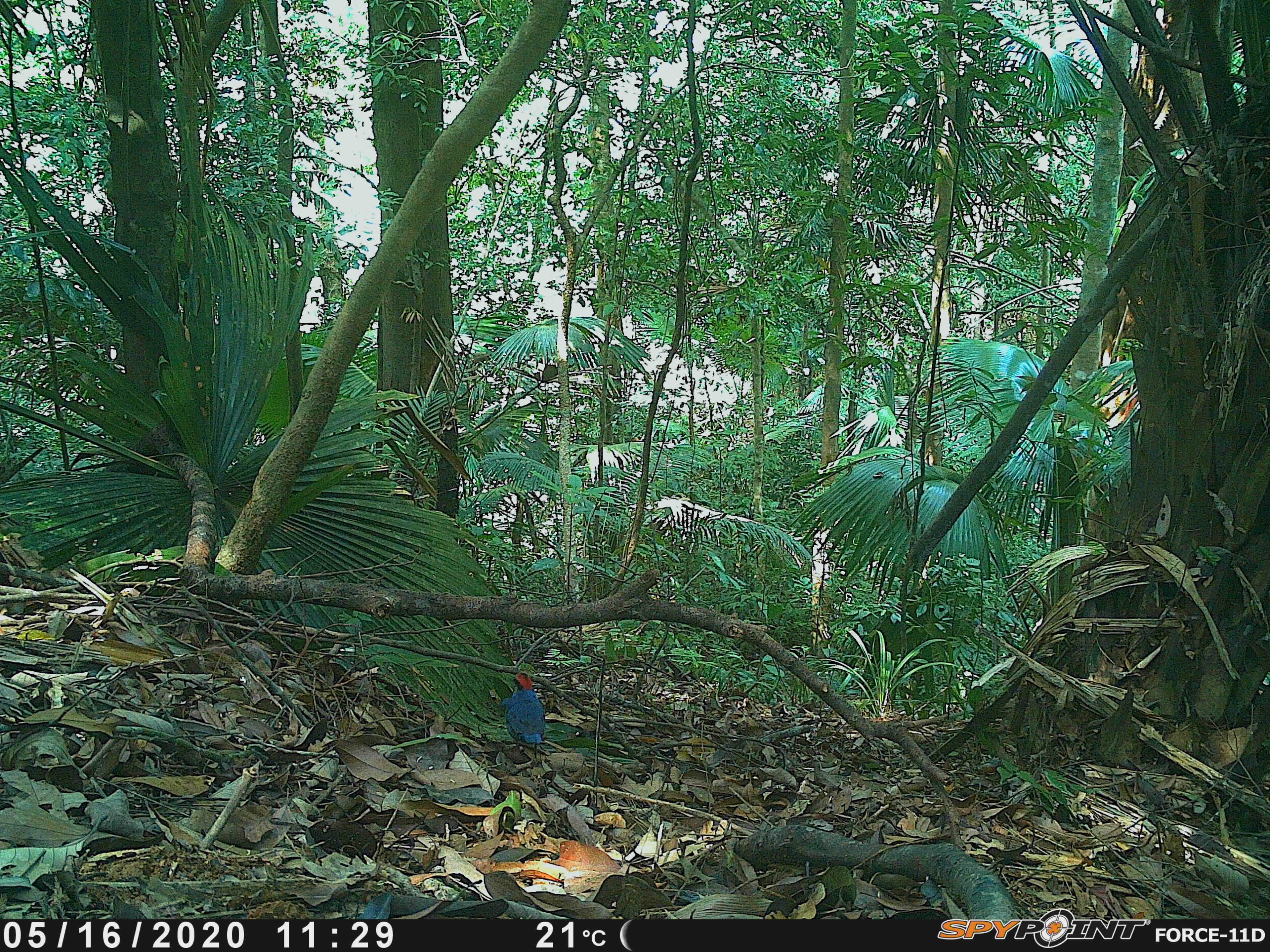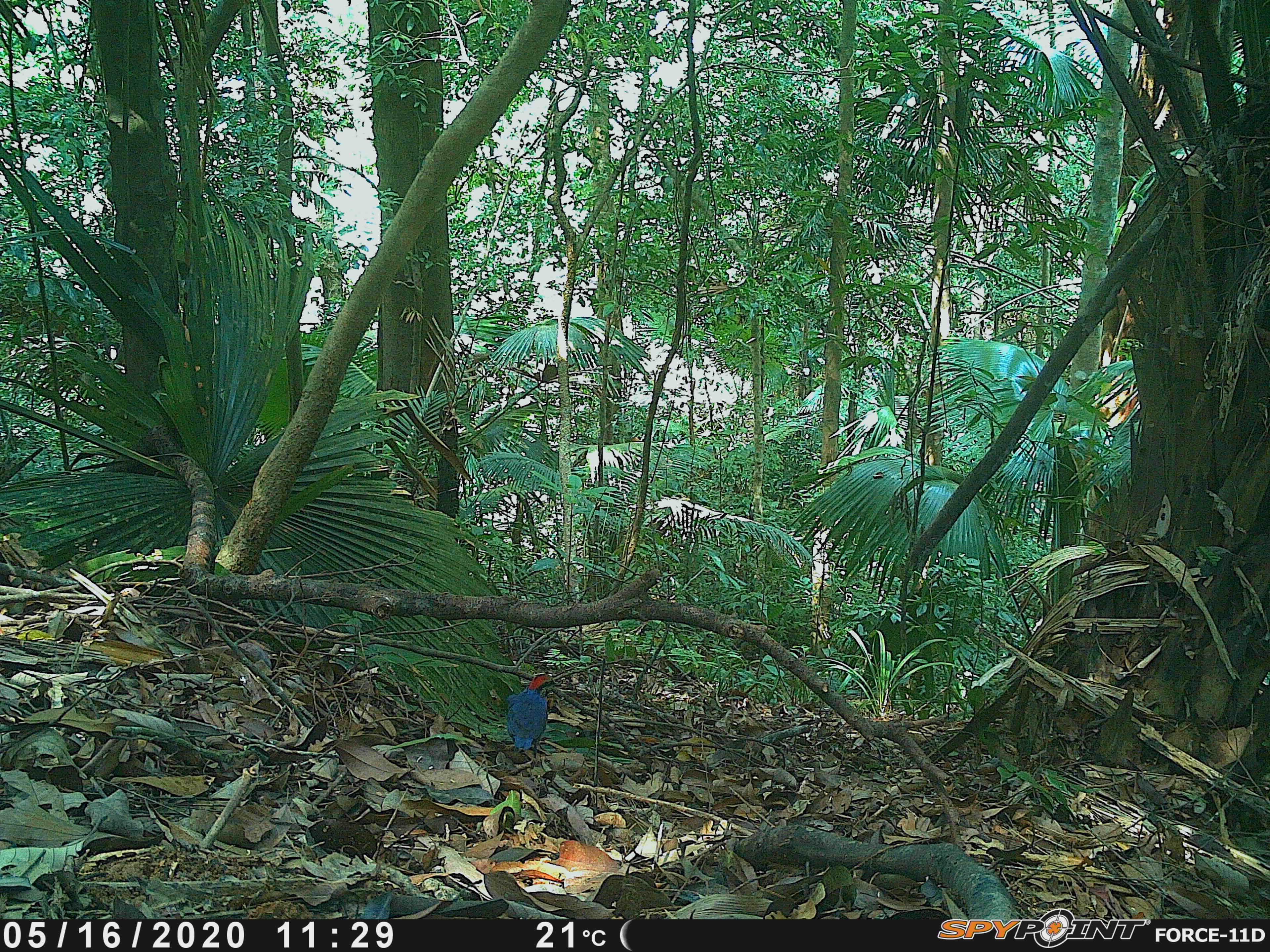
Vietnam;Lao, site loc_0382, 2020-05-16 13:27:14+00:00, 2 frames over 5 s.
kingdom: Animalia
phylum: Chordata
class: Aves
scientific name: Aves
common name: bird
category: unidentified bird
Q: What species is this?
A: Unidentified bird (bird) (Aves).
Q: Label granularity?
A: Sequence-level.